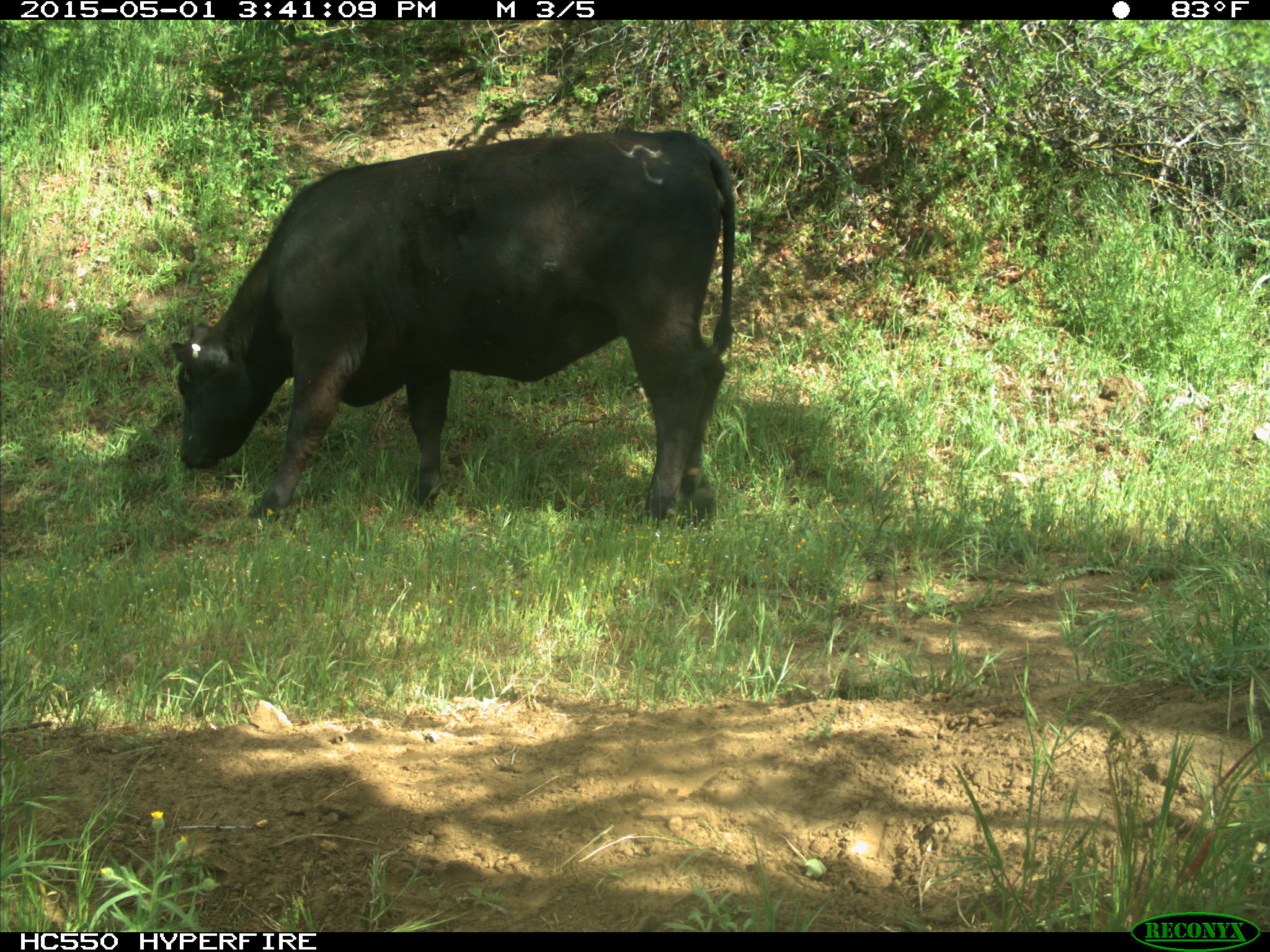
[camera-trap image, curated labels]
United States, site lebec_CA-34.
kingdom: Animalia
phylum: Chordata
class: Mammalia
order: Artiodactyla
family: Bovidae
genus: Bos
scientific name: Bos taurus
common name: domestic cow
Bos taurus (domestic cow).